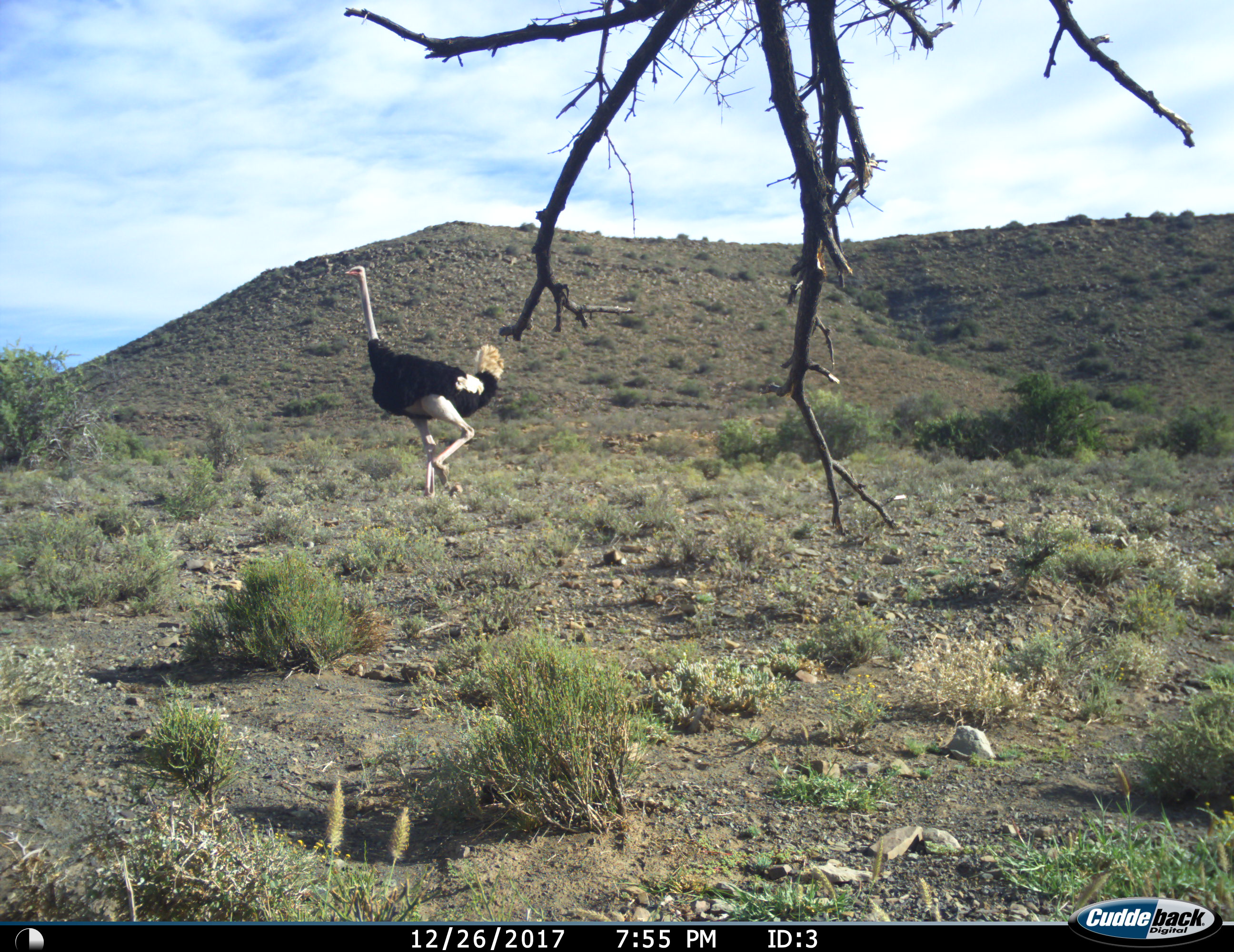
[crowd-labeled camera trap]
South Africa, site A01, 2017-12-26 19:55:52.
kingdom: Animalia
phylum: Chordata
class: Aves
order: Struthioniformes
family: Struthionidae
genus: Struthio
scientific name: Struthio camelus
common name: ostrich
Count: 1.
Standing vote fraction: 0%.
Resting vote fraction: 0%.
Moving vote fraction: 100%.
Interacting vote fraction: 0%.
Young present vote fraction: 0%.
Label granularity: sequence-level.